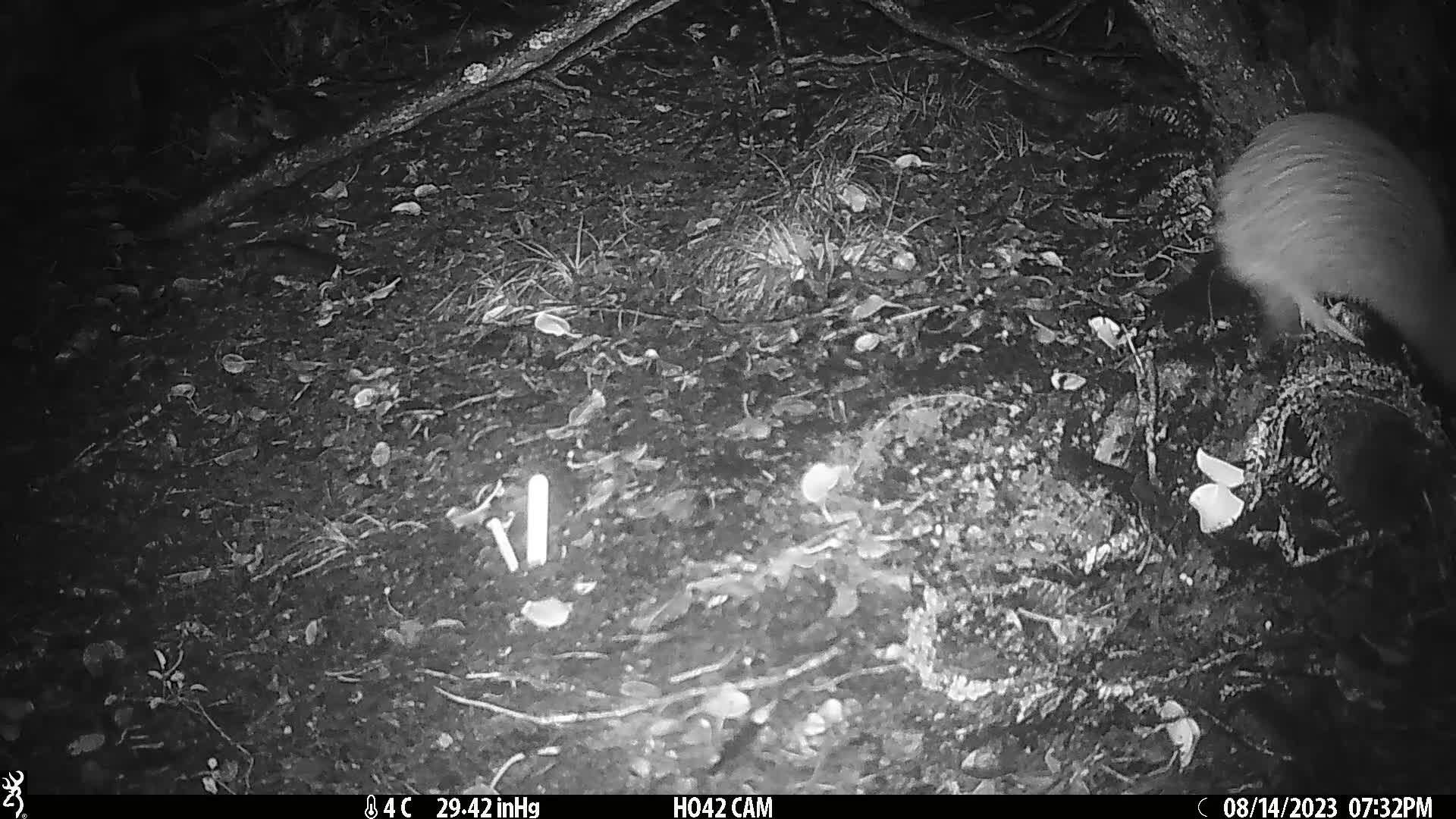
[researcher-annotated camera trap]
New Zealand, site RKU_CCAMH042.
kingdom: Animalia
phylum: Chordata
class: Aves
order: Apterygiformes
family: Apterygidae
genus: Apteryx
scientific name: Apteryx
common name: kiwi